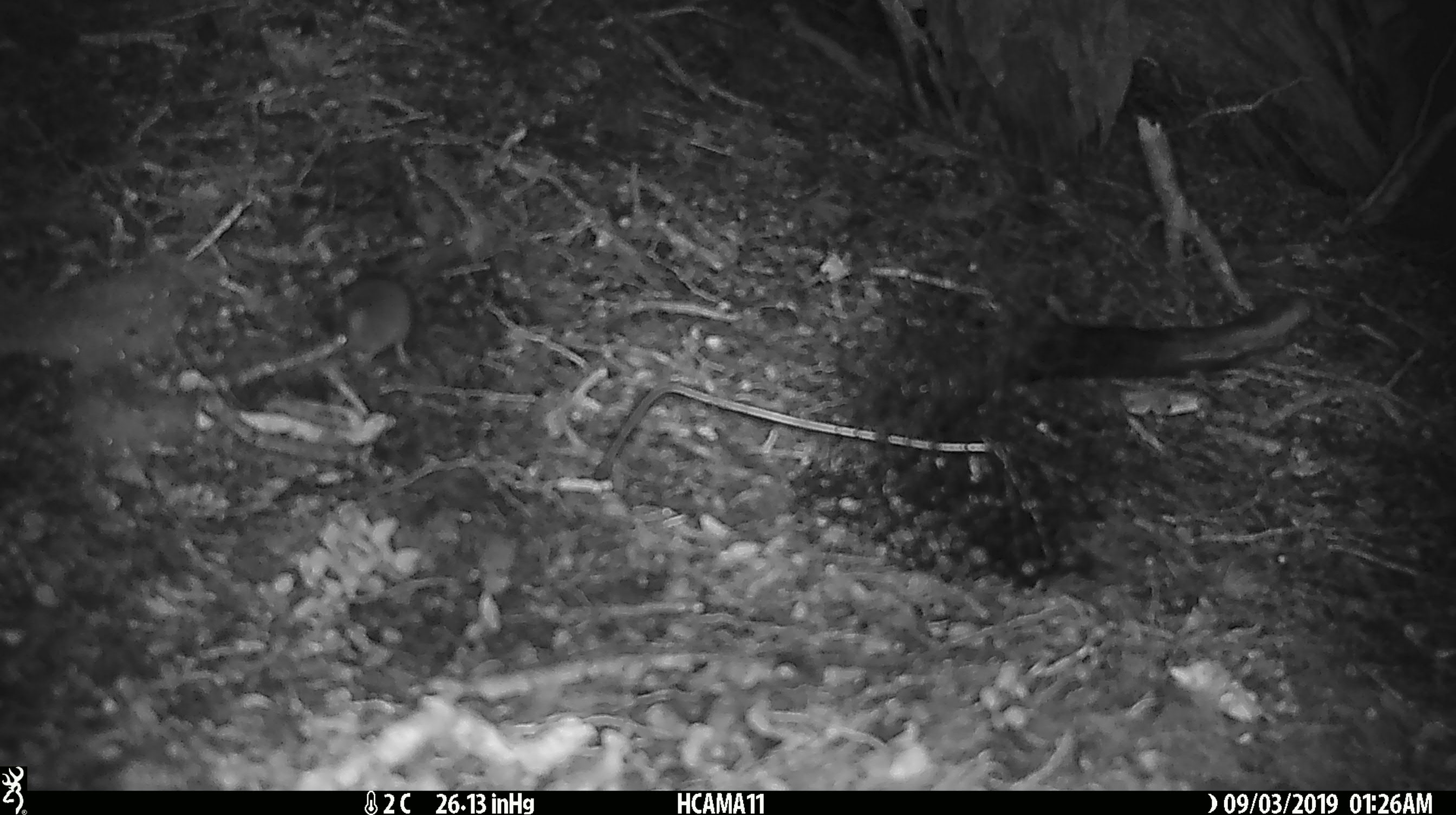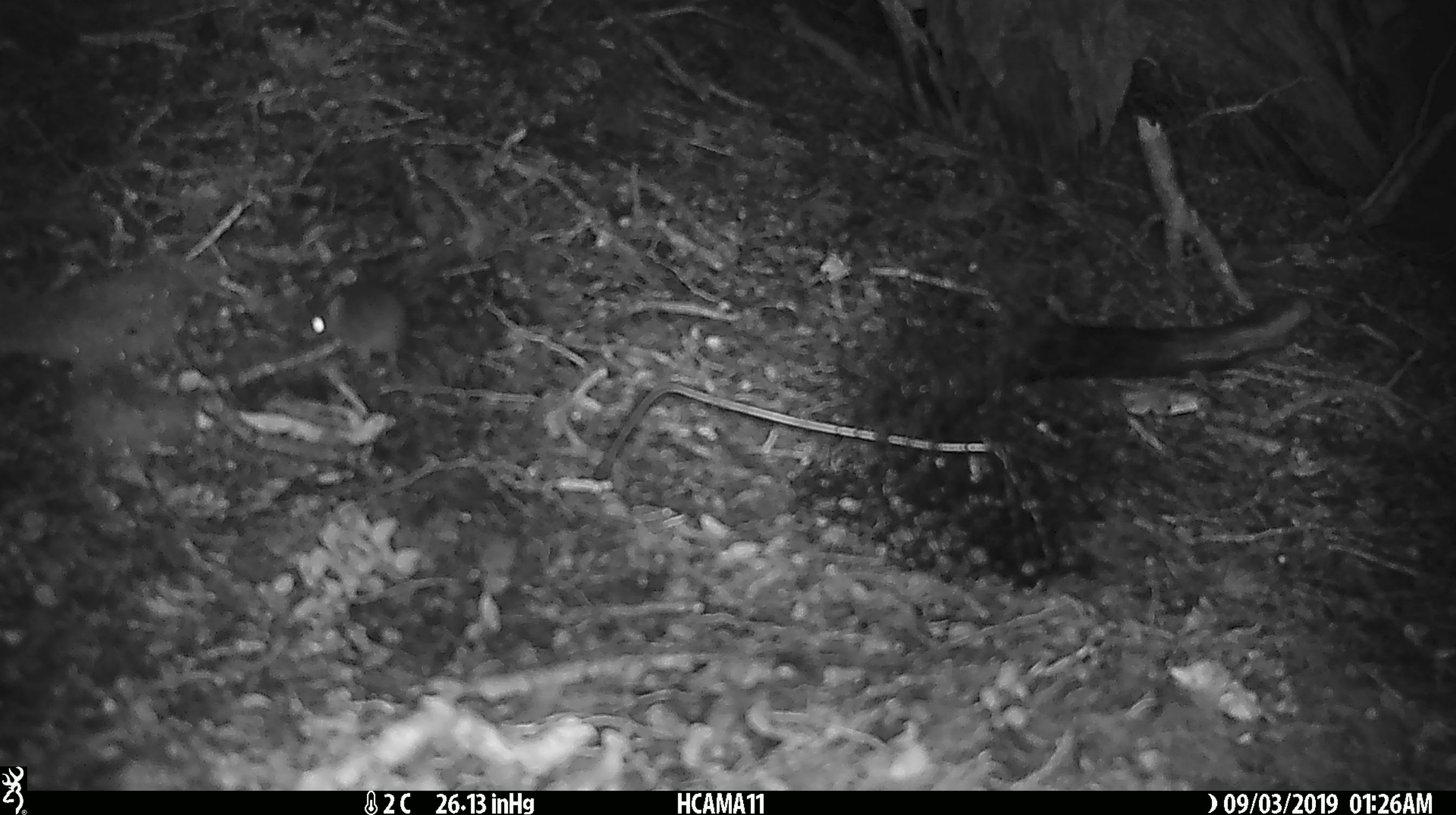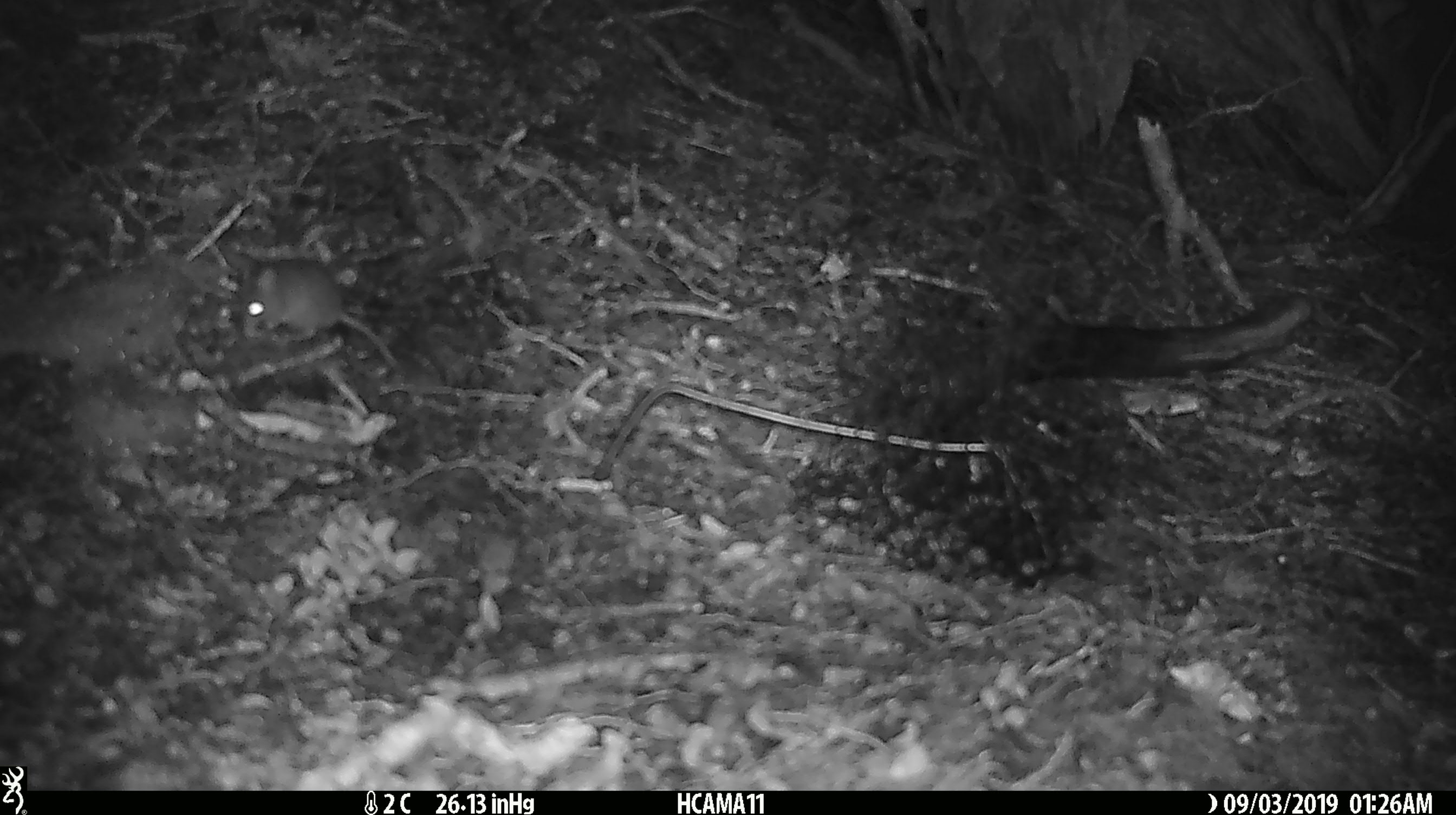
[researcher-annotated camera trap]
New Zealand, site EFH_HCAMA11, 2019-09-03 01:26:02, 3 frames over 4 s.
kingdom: Animalia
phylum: Chordata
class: Mammalia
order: Rodentia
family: Muridae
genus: Mus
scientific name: Mus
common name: mouse